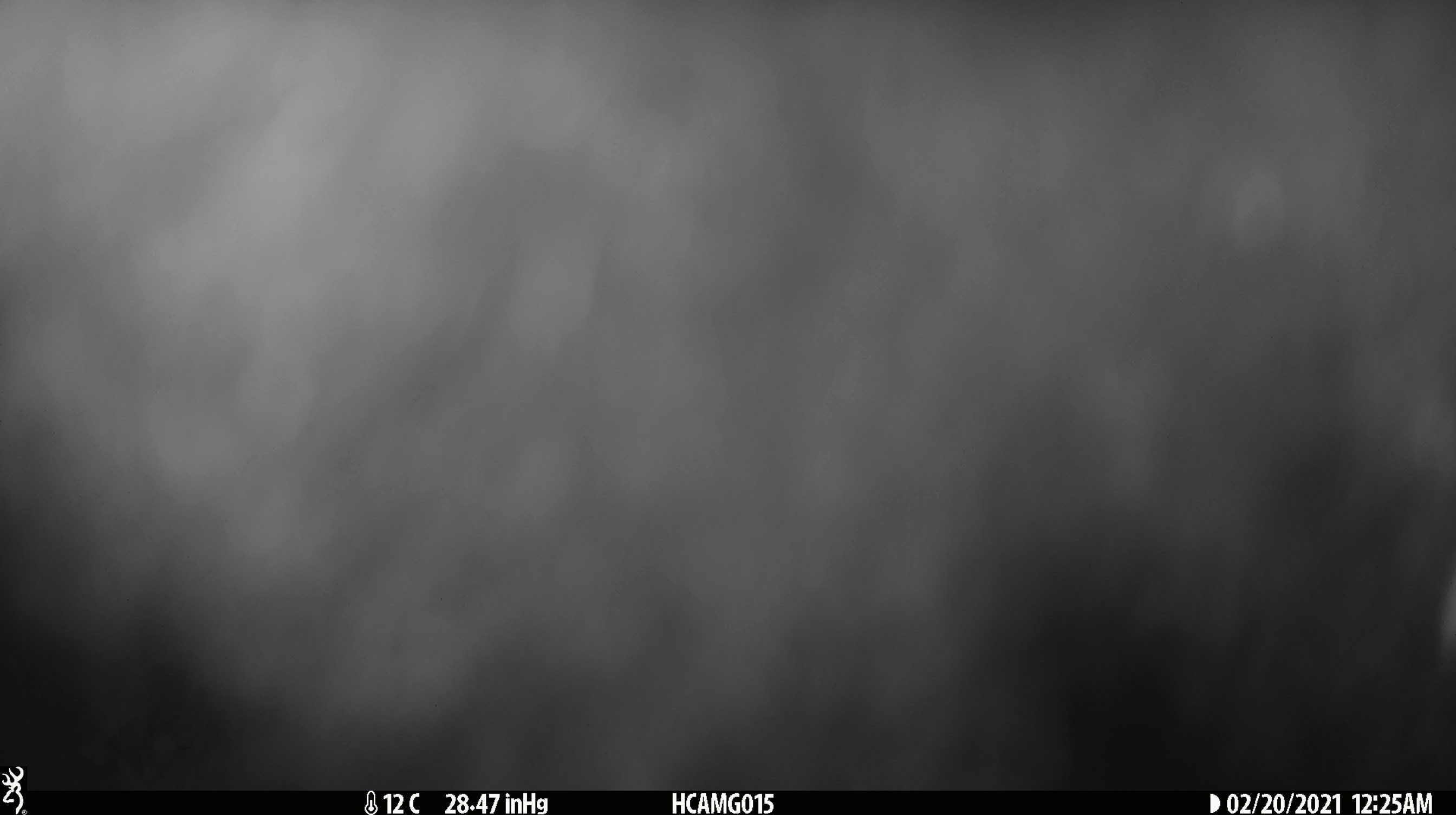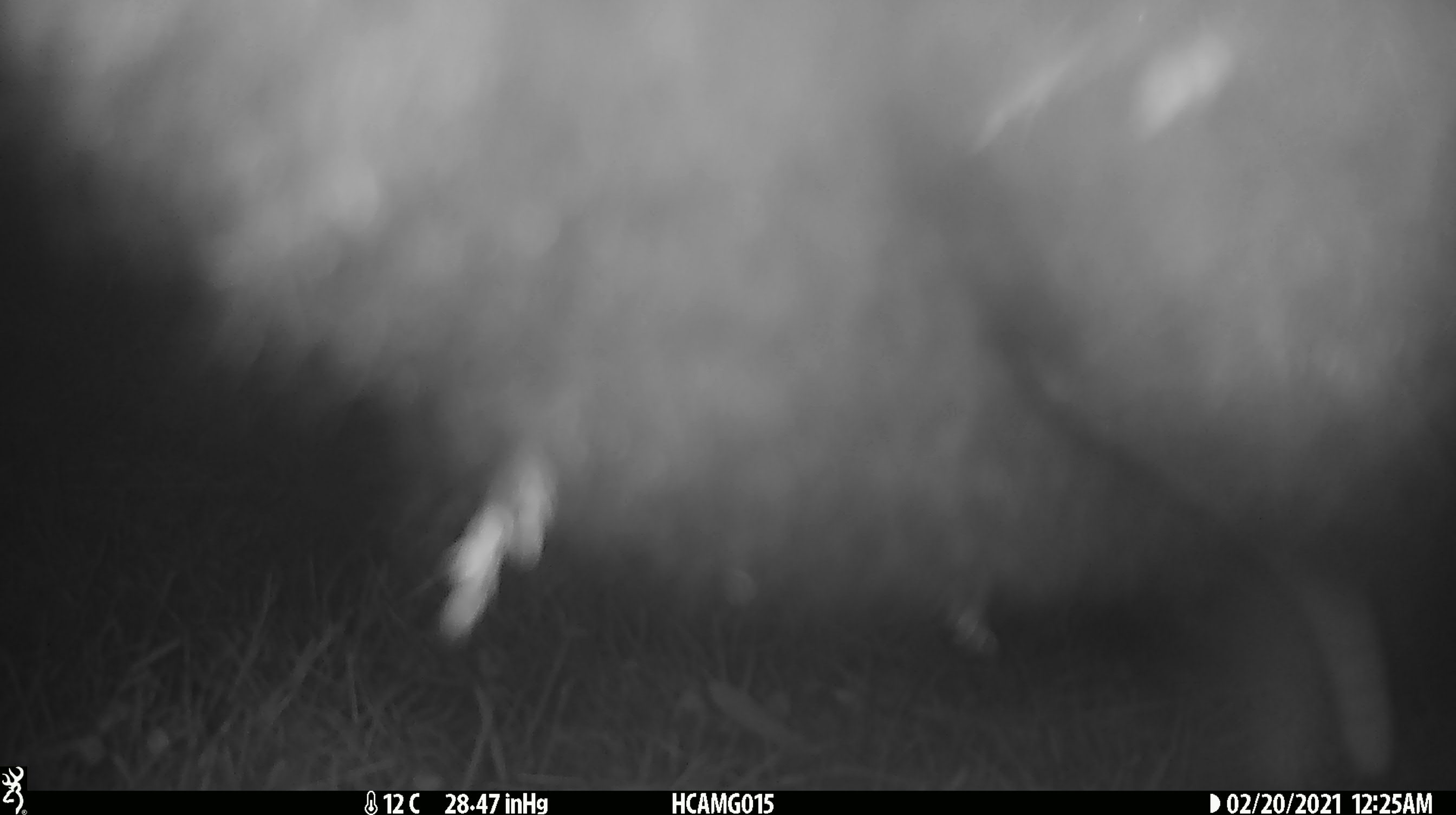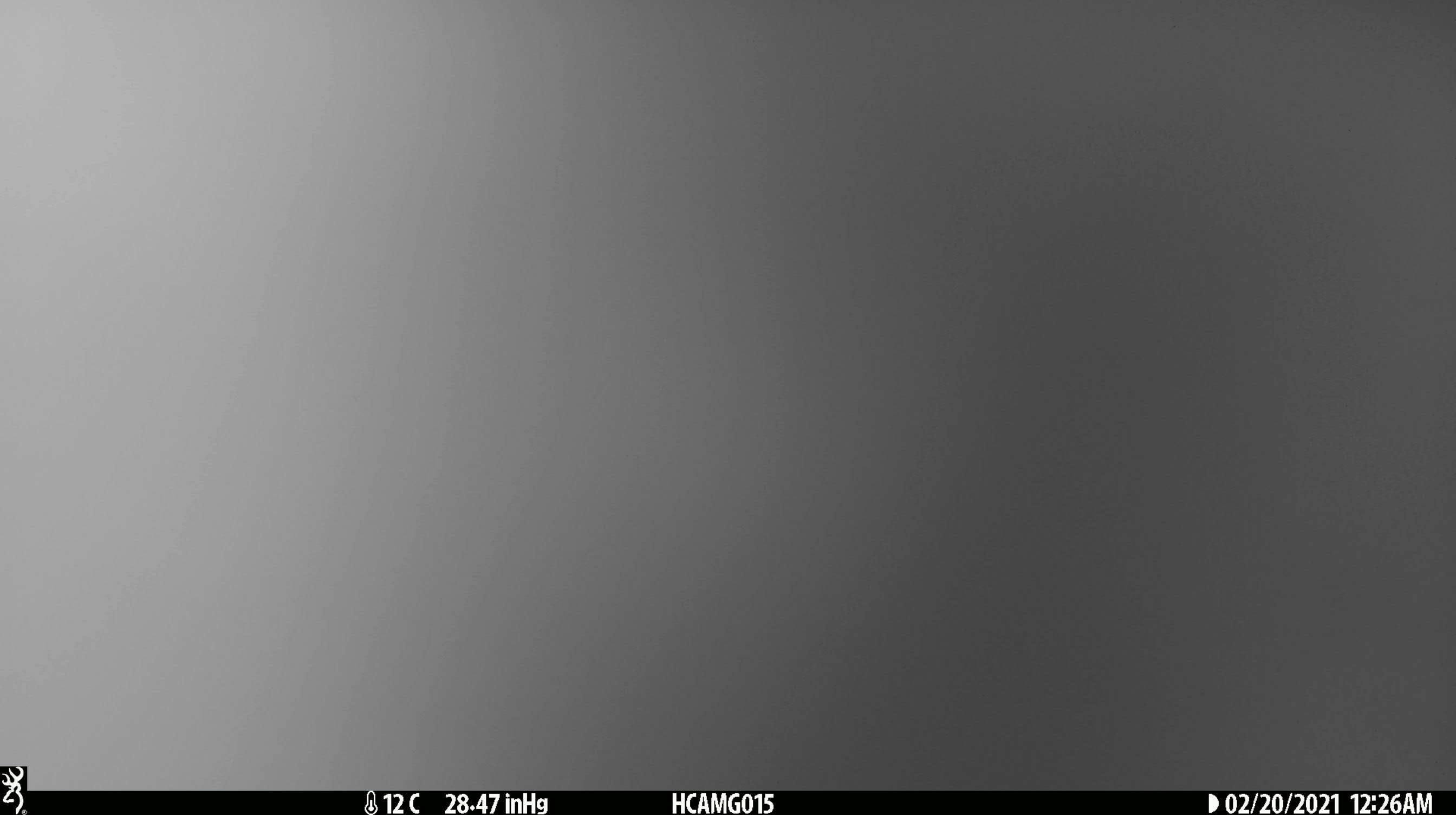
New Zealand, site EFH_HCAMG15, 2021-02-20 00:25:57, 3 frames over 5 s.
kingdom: Animalia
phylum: Chordata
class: Mammalia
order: Diprotodontia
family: Phalangeridae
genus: Trichosurus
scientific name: Trichosurus vulpecula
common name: common brushtail possum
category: possum